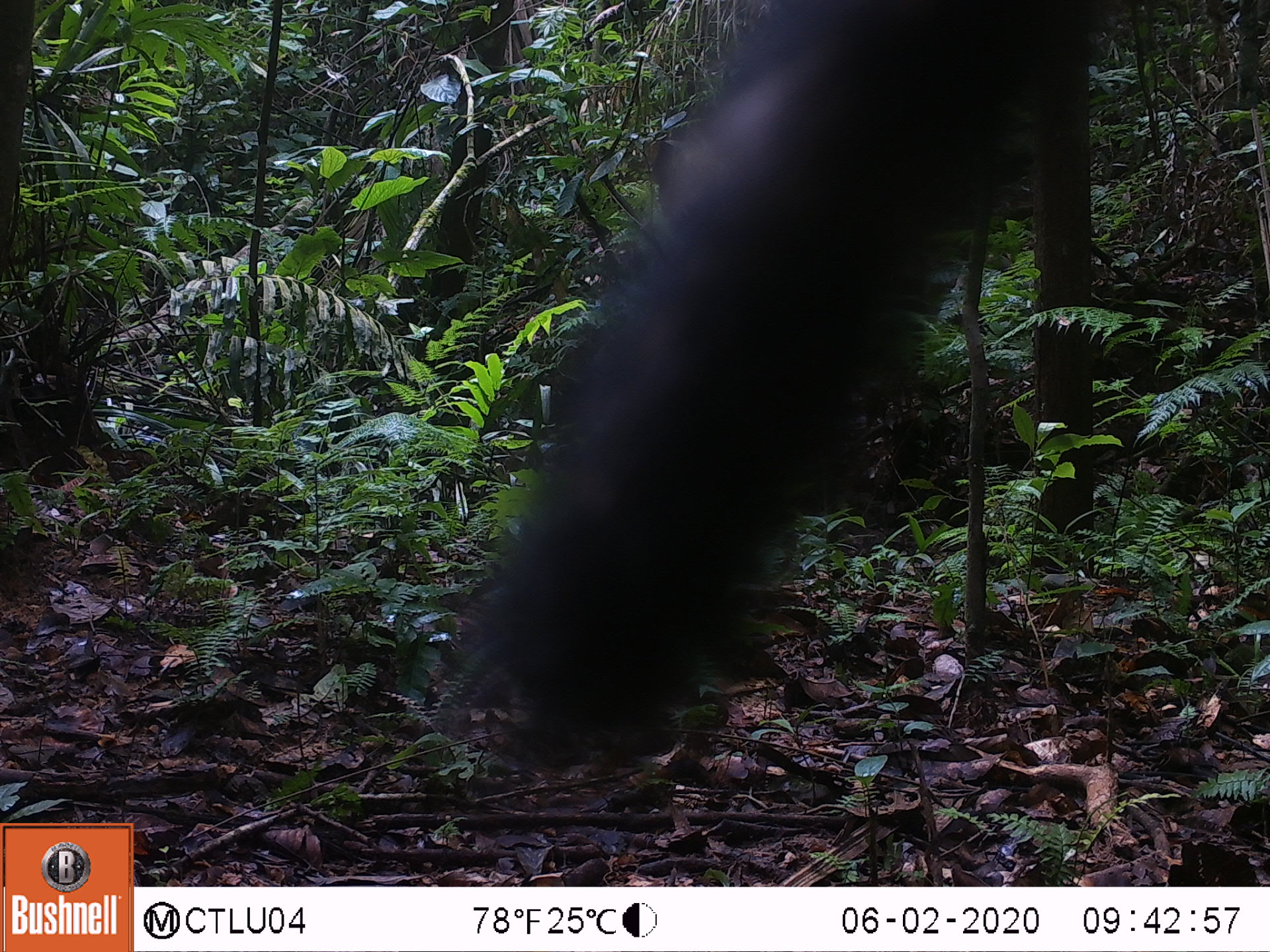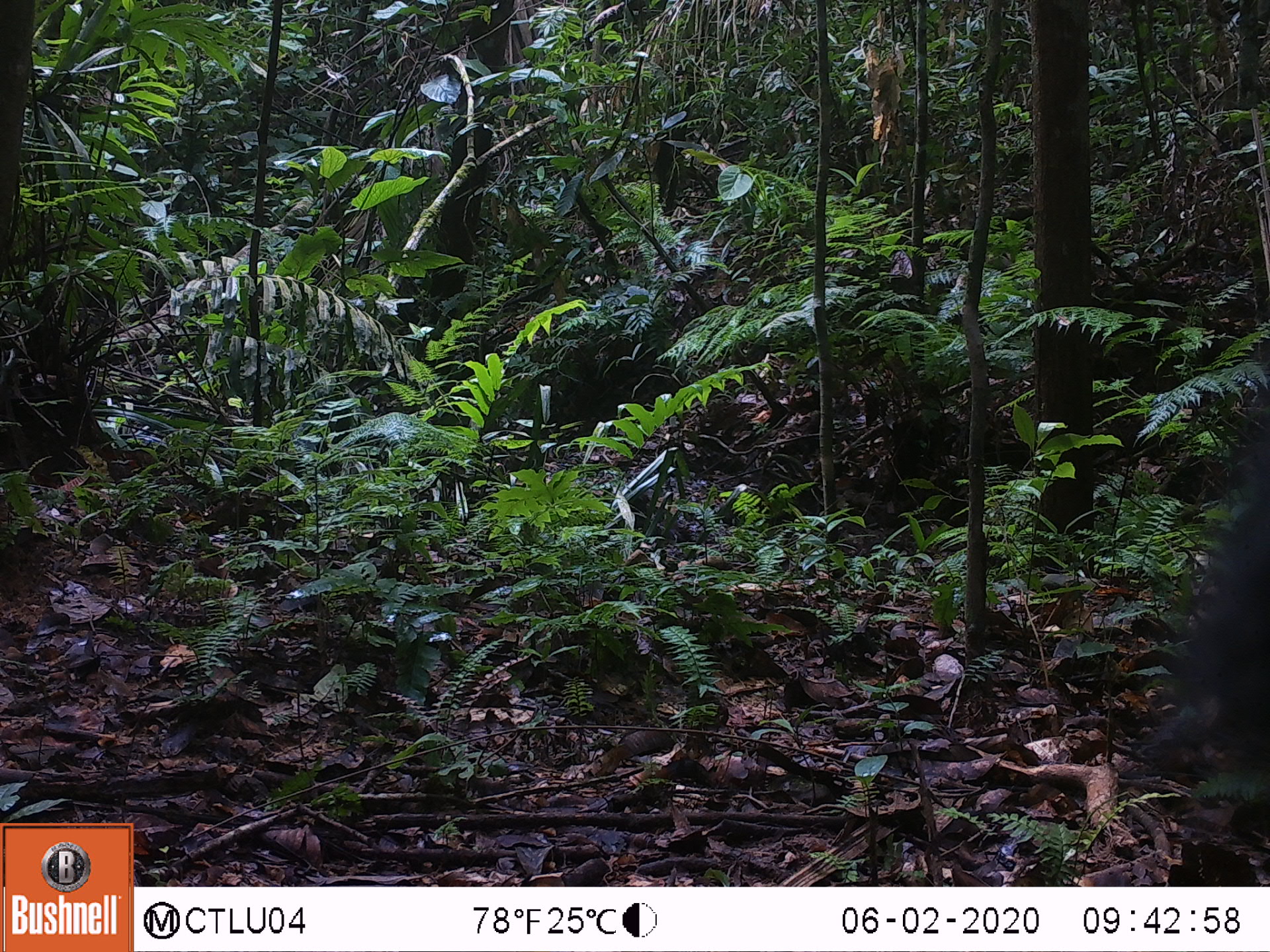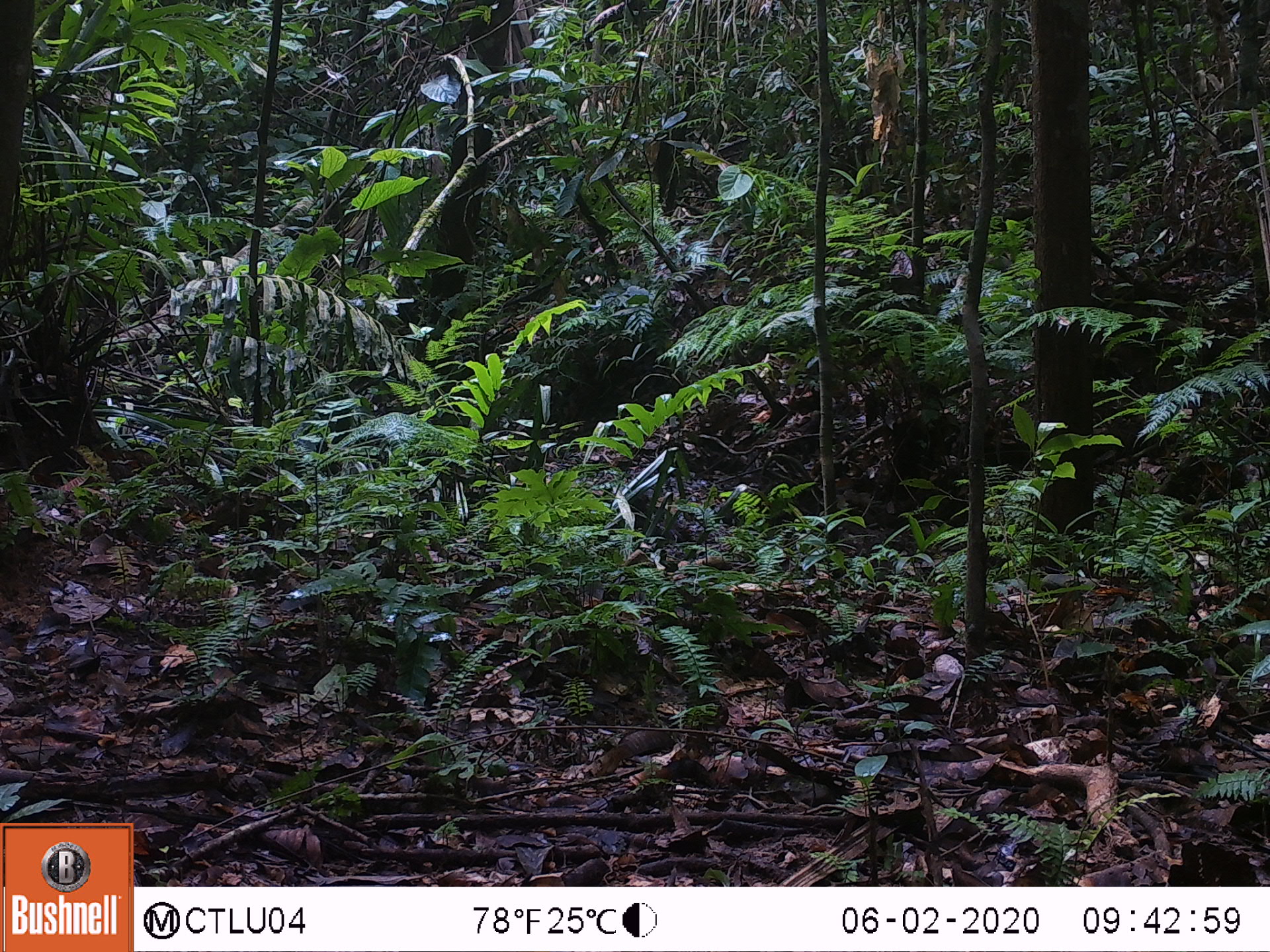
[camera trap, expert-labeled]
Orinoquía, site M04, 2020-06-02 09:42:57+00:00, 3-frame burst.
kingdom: Animalia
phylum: Chordata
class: Mammalia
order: Carnivora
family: Procyonidae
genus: Nasua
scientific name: Nasua nasua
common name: south american coati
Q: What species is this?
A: South american coati (Nasua nasua).